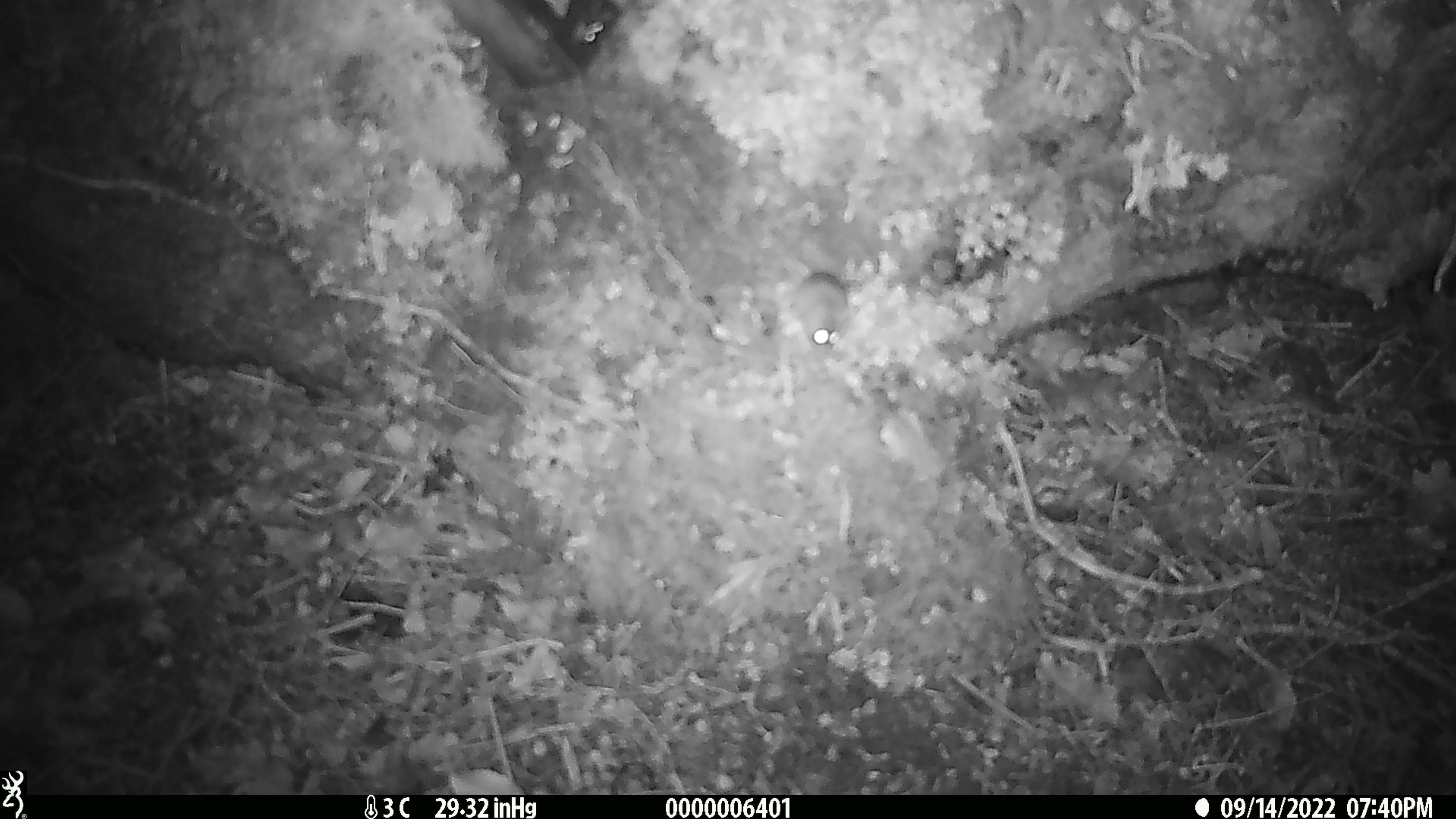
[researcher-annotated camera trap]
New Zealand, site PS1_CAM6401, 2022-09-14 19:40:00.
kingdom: Animalia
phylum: Chordata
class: Mammalia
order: Rodentia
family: Muridae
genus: Mus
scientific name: Mus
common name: mouse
Mouse (Mus).